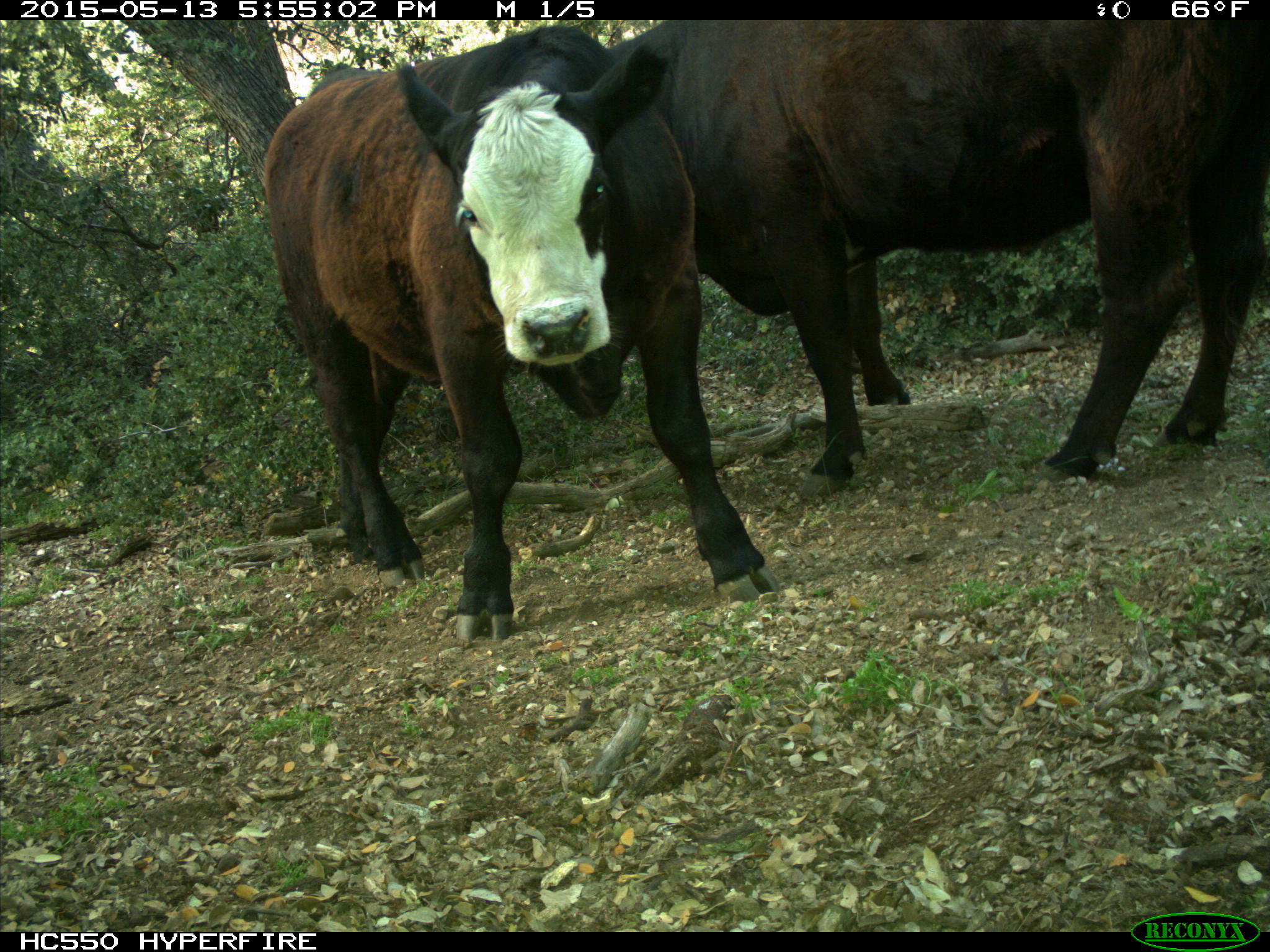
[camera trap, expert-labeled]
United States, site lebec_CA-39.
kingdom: Animalia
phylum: Chordata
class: Mammalia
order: Artiodactyla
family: Bovidae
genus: Bos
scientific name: Bos taurus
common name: domestic cow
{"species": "Bos taurus (domestic cow)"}